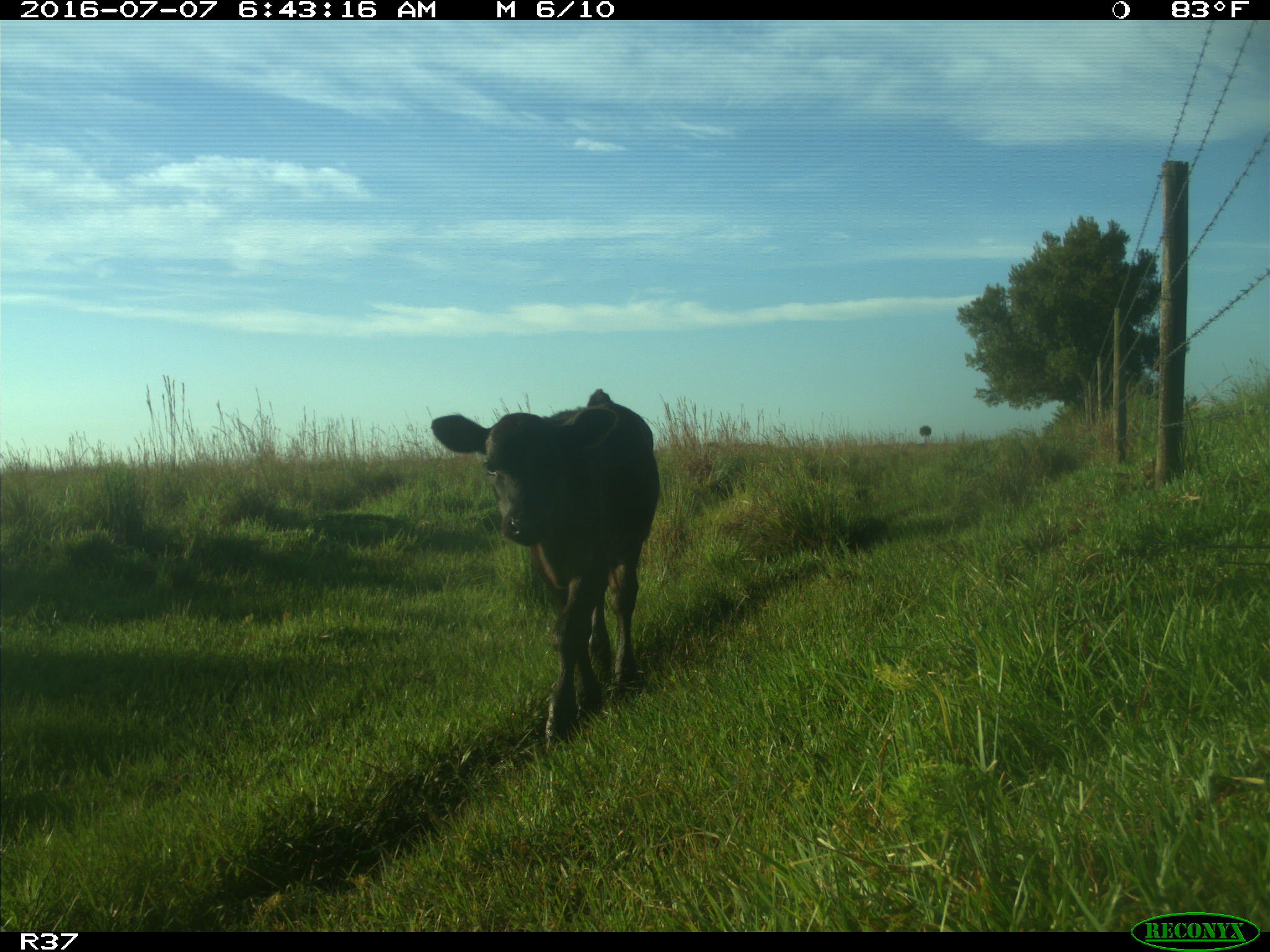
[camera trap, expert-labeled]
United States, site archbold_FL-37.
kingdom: Animalia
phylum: Chordata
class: Mammalia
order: Artiodactyla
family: Bovidae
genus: Bos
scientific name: Bos taurus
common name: domestic cow